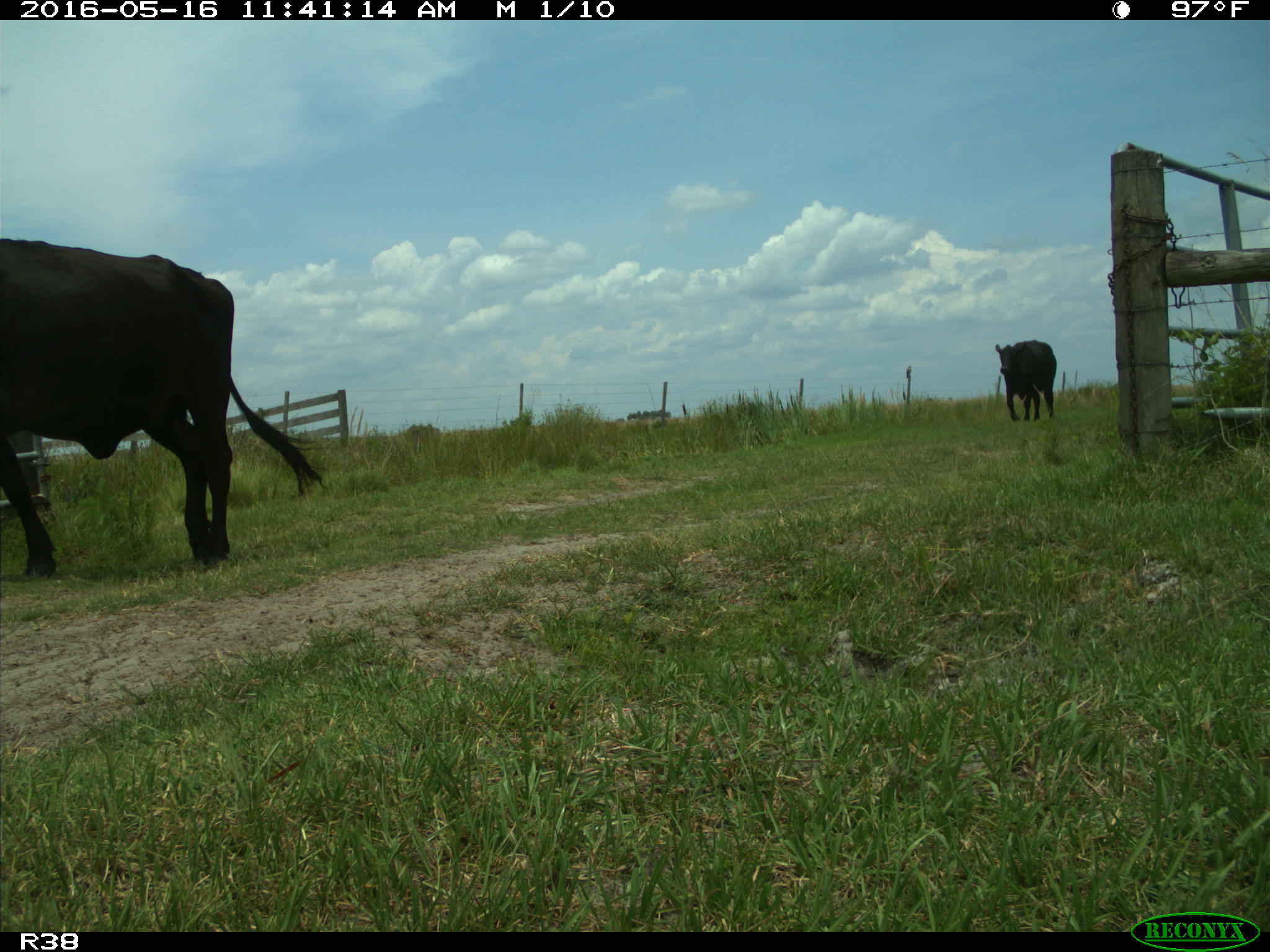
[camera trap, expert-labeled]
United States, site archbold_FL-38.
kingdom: Animalia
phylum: Chordata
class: Mammalia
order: Artiodactyla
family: Bovidae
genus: Bos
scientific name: Bos taurus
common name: domestic cow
Bos taurus (domestic cow).